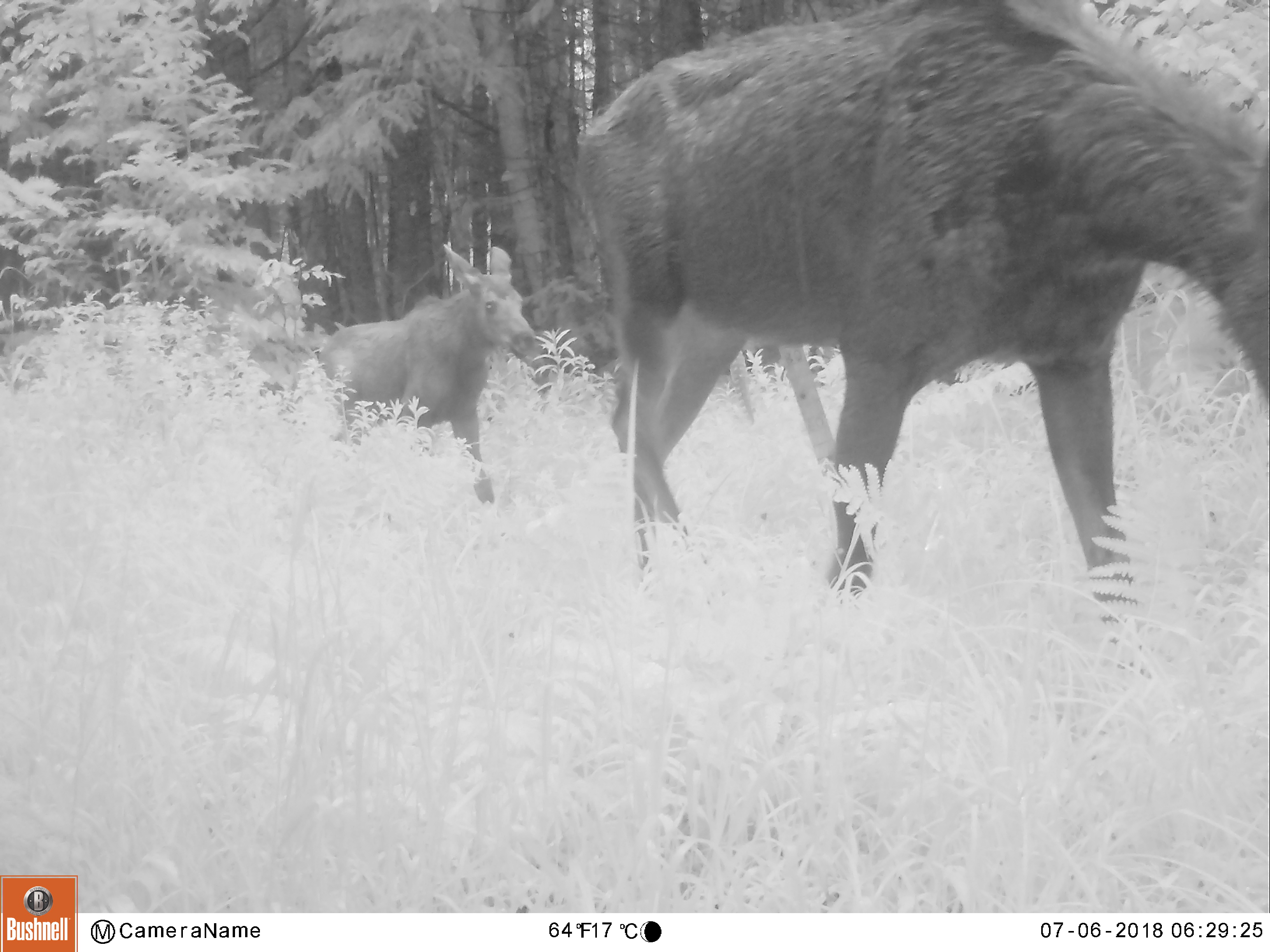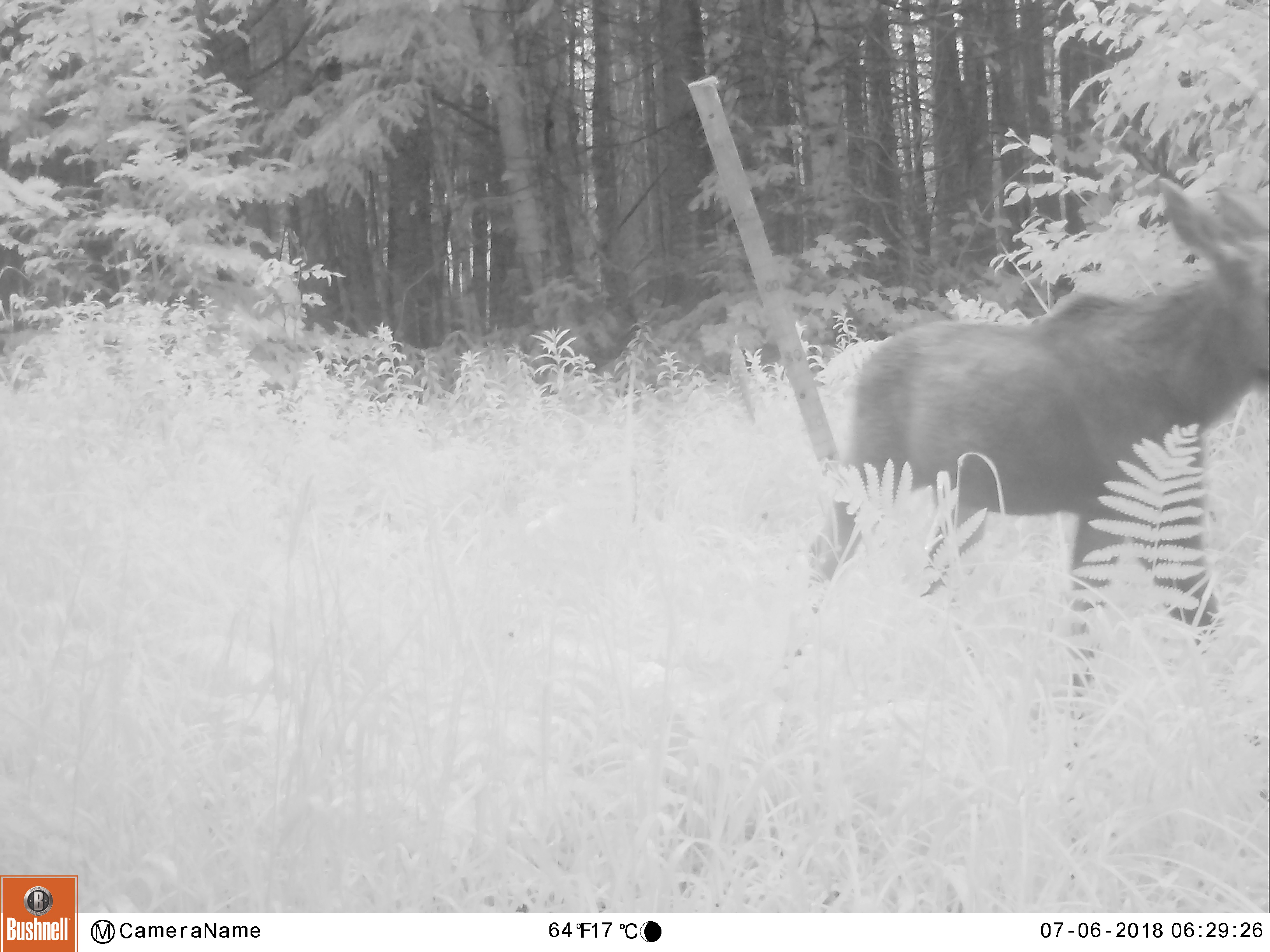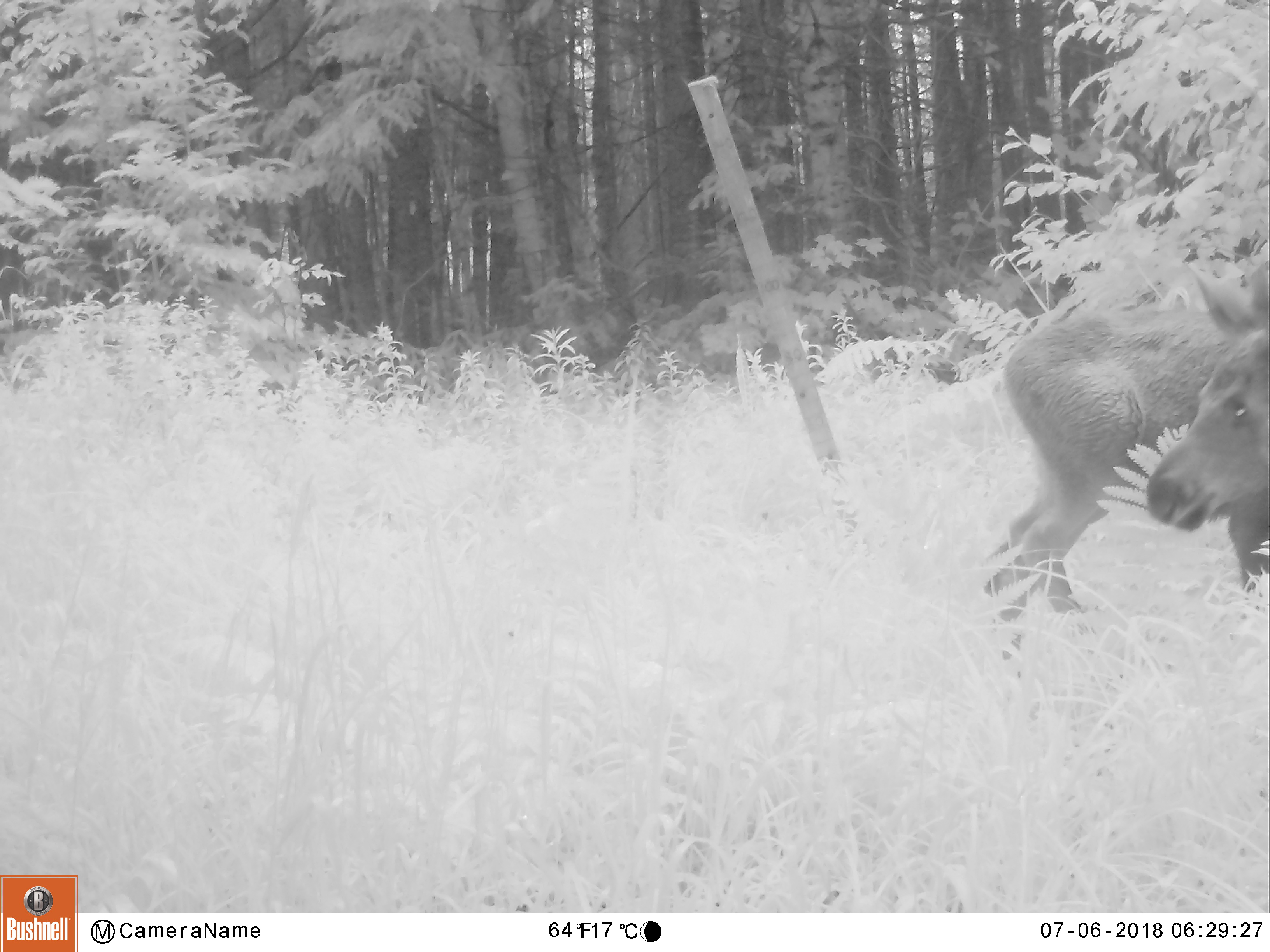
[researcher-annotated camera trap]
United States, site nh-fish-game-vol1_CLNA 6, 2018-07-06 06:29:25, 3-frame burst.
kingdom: Animalia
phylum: Chordata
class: Mammalia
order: Artiodactyla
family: Cervidae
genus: Alces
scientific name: Alces alces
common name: moose